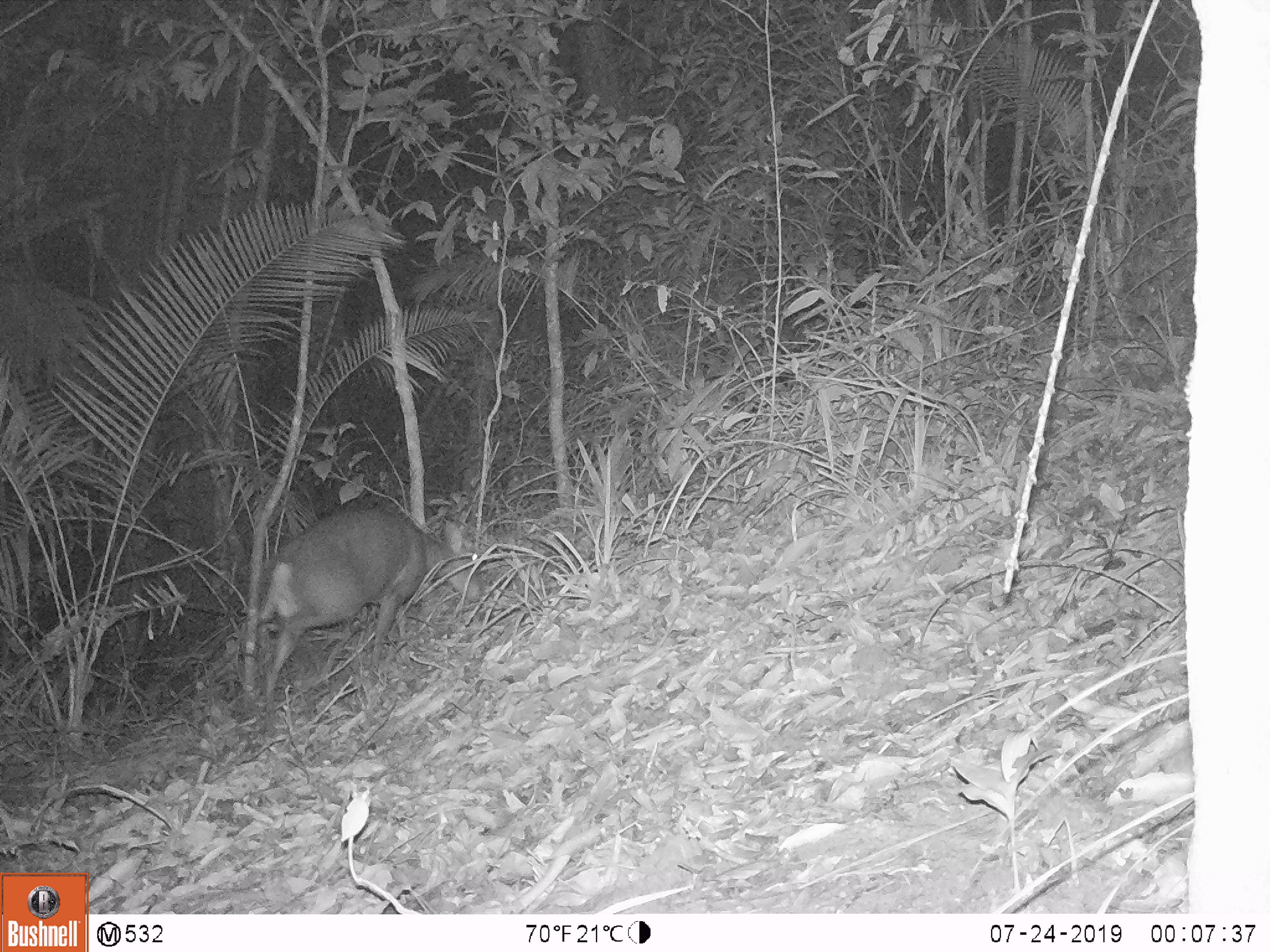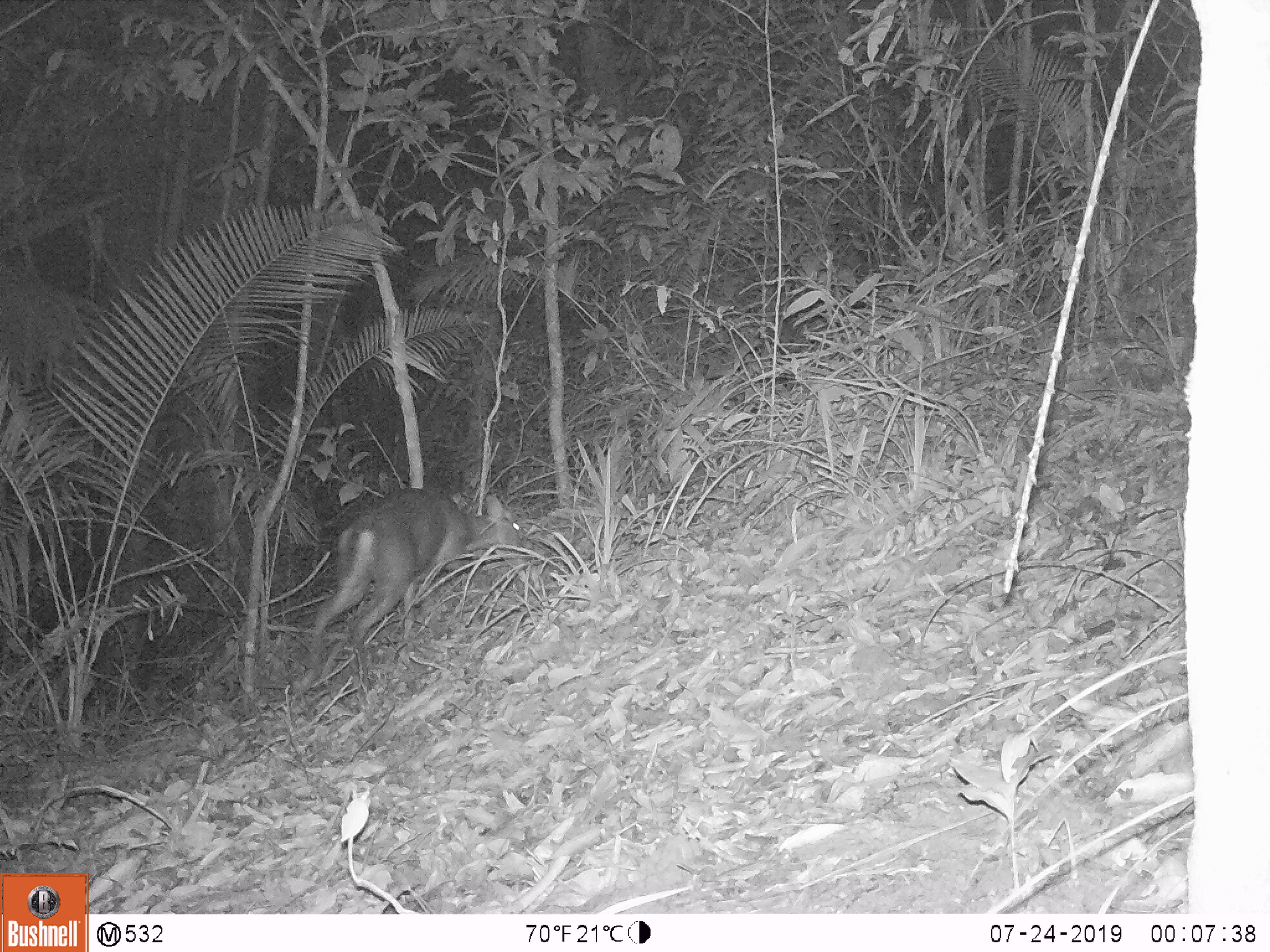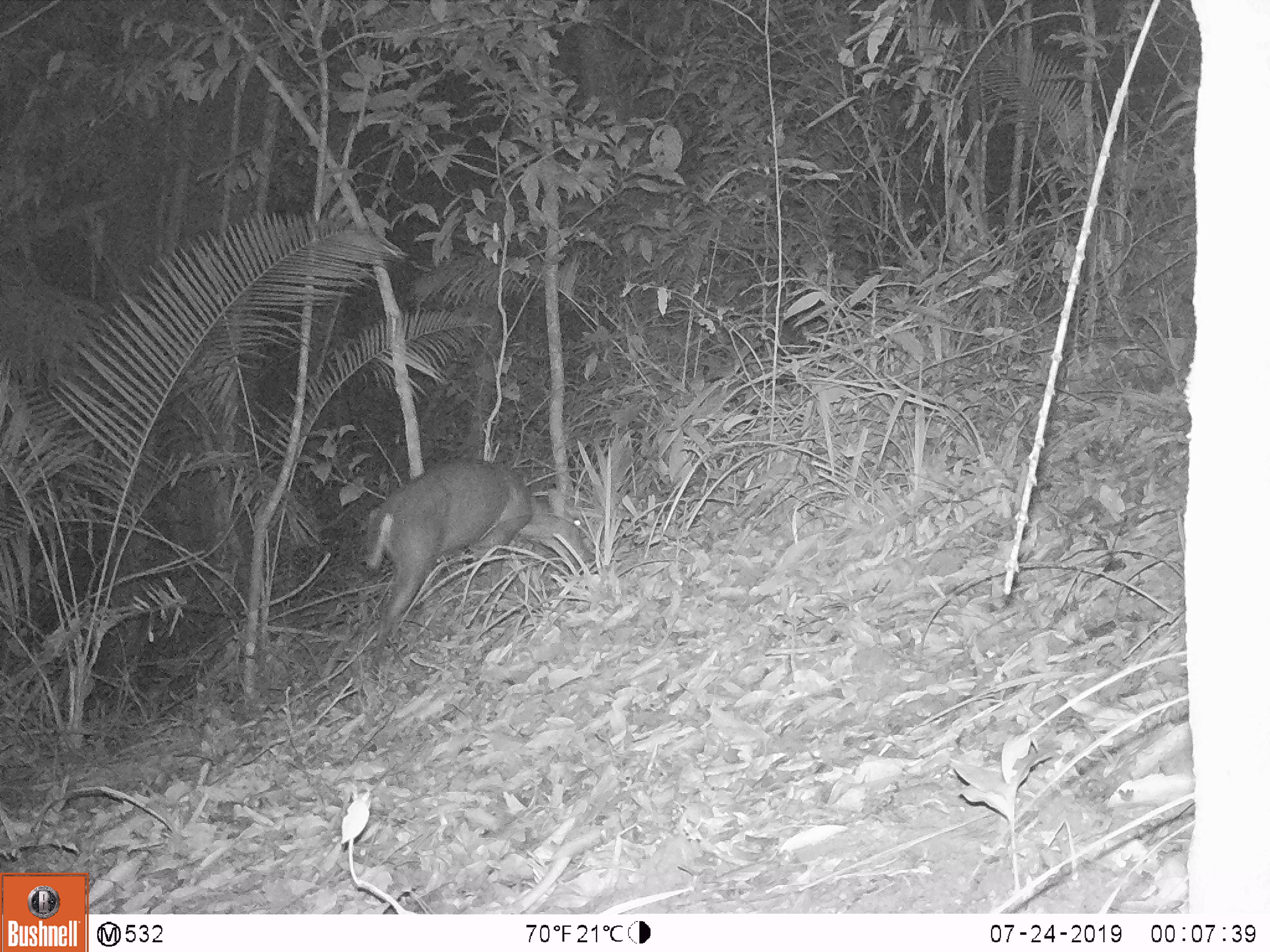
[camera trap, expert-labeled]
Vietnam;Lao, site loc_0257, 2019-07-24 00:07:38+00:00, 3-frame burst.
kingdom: Animalia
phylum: Chordata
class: Mammalia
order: Artiodactyla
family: Cervidae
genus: Muntiacus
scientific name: Muntiacus rooseveltorum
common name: roosevelt's muntjac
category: roosevelts muntjac group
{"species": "roosevelts muntjac group (roosevelt's muntjac) (Muntiacus rooseveltorum)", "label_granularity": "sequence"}